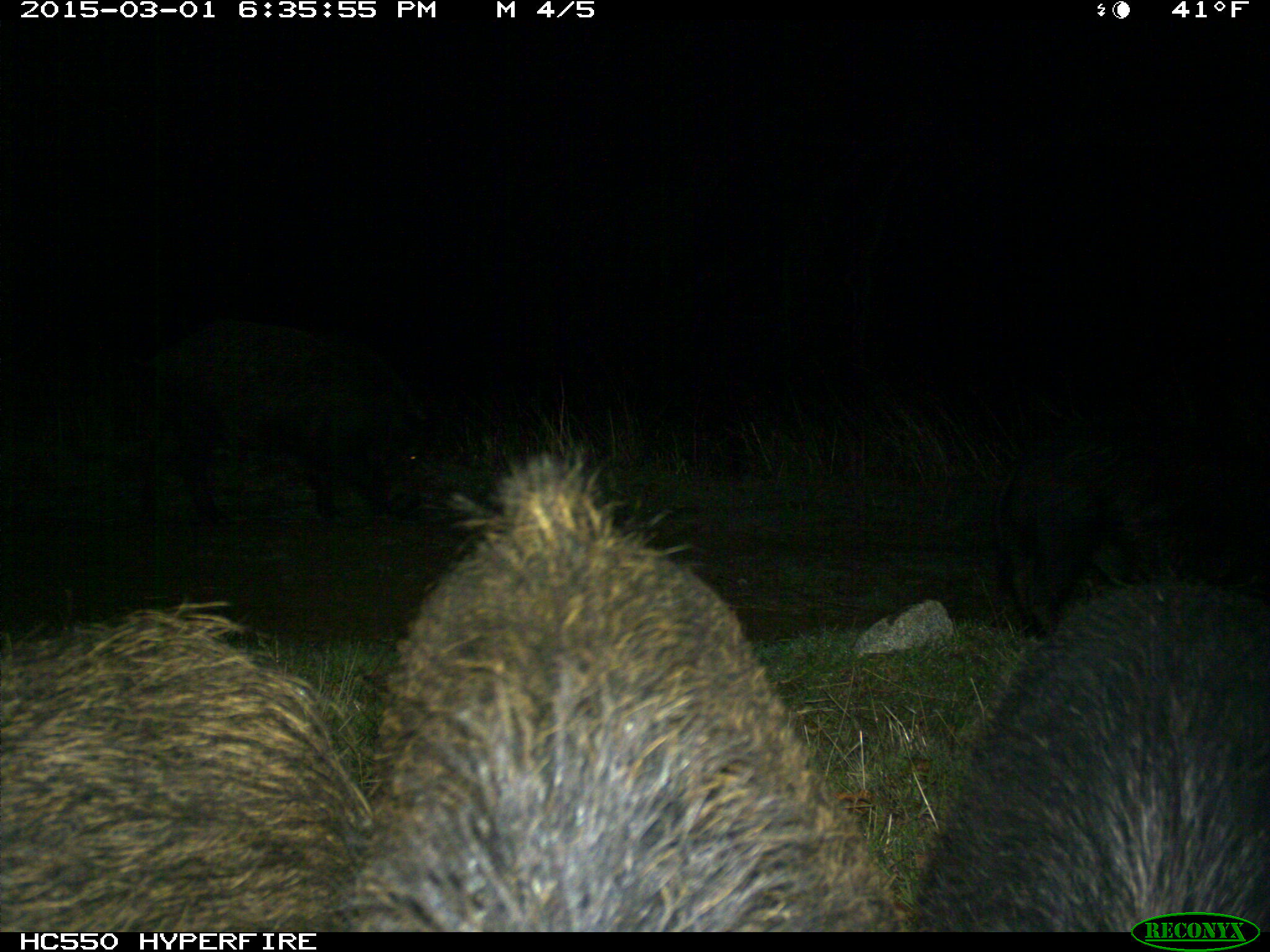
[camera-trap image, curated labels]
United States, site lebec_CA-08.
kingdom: Animalia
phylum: Chordata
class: Mammalia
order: Artiodactyla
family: Suidae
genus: Sus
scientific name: Sus scrofa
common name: wild boar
Sus scrofa (wild boar).